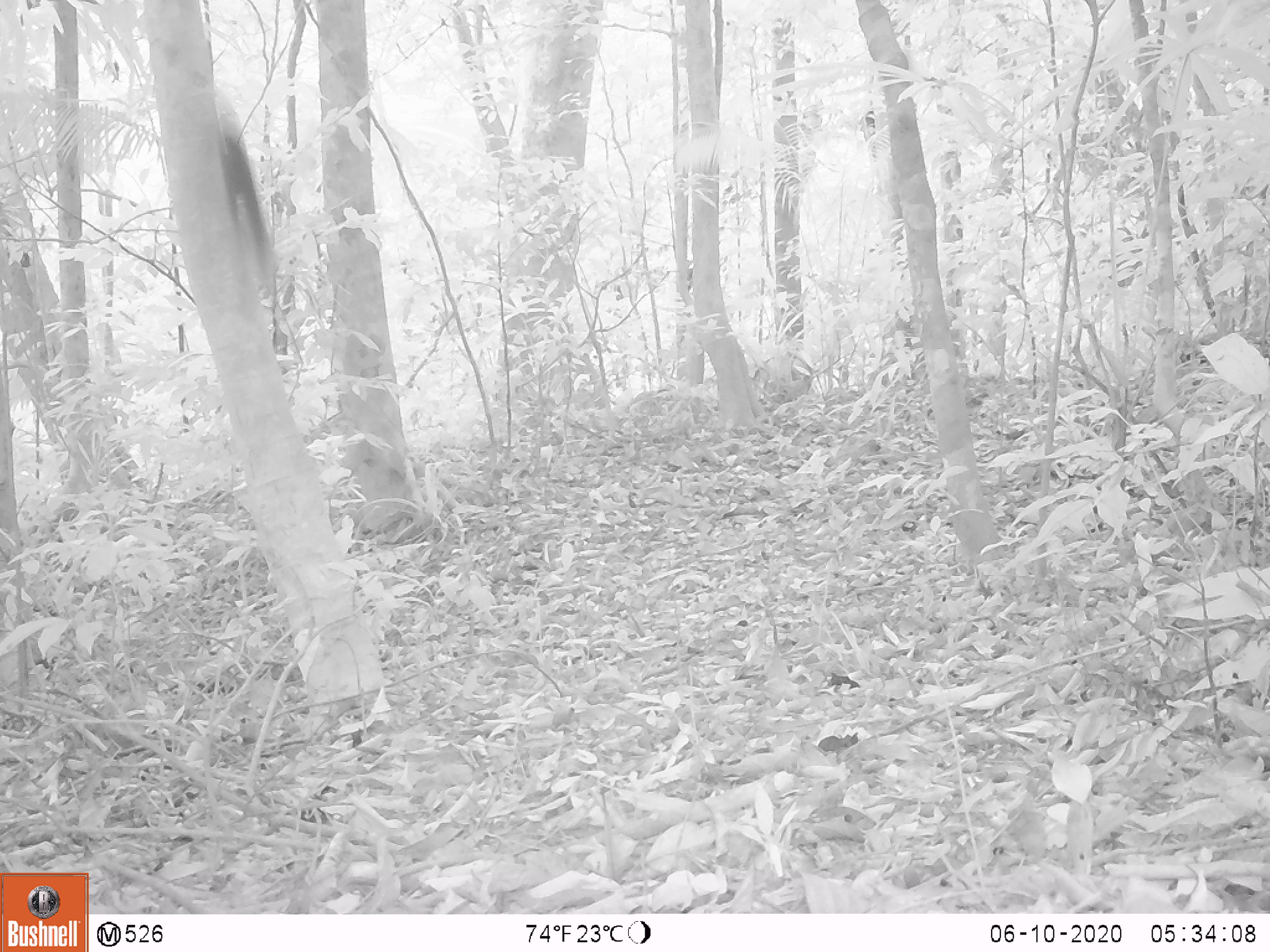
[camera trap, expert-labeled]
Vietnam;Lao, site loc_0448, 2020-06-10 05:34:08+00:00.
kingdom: Animalia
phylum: Chordata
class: Mammalia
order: Rodentia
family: Sciuridae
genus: Dremomys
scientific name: Dremomys rufigenis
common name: red-cheeked squirrel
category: red cheeked squirrel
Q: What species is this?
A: Red cheeked squirrel (red-cheeked squirrel) (Dremomys rufigenis).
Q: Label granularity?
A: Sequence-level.